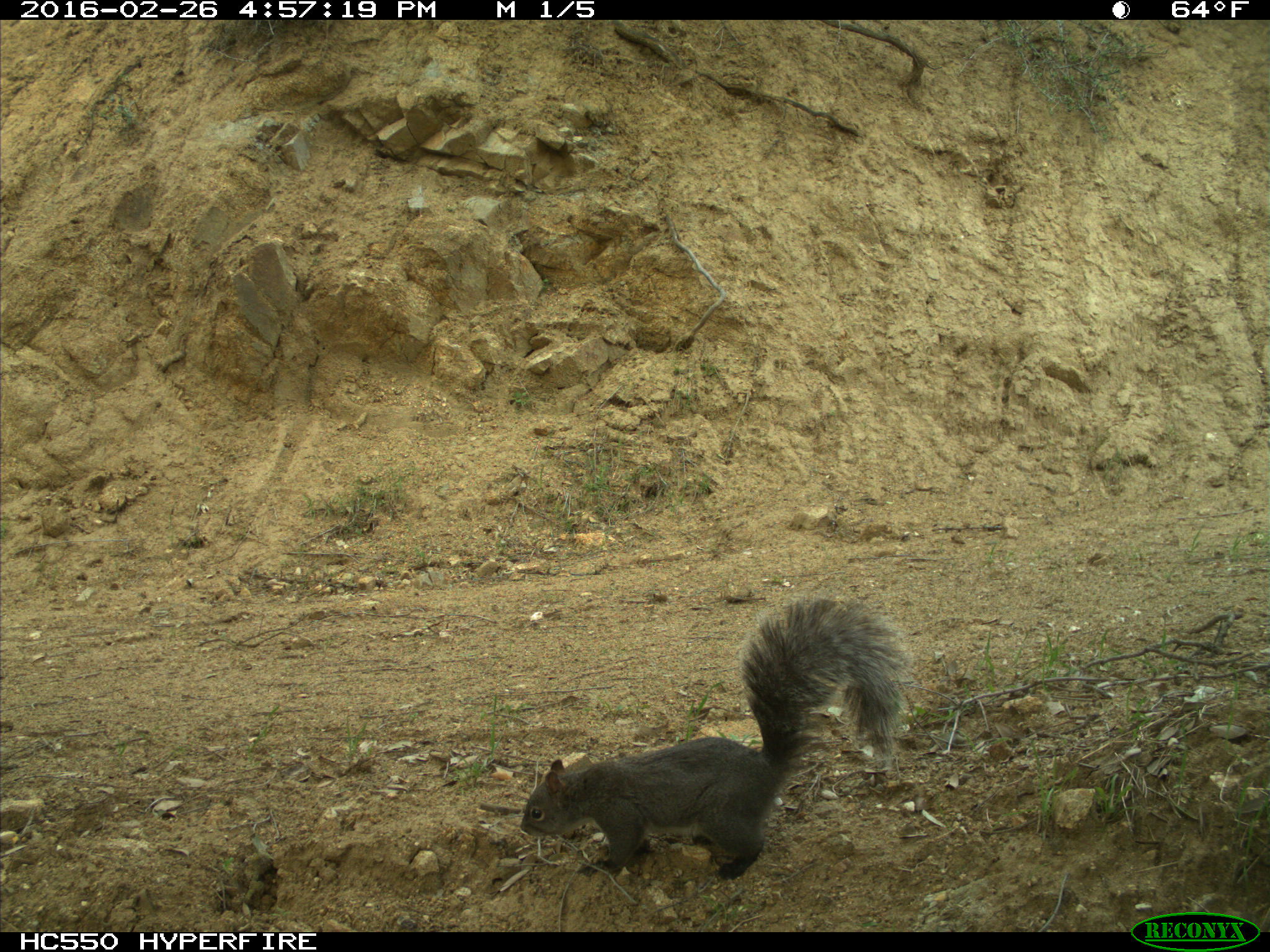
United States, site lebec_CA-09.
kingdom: Animalia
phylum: Chordata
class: Mammalia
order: Rodentia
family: Sciuridae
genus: Sciurus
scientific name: Sciurus carolinensis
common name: eastern gray squirrel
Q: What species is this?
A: Sciurus carolinensis (eastern gray squirrel).